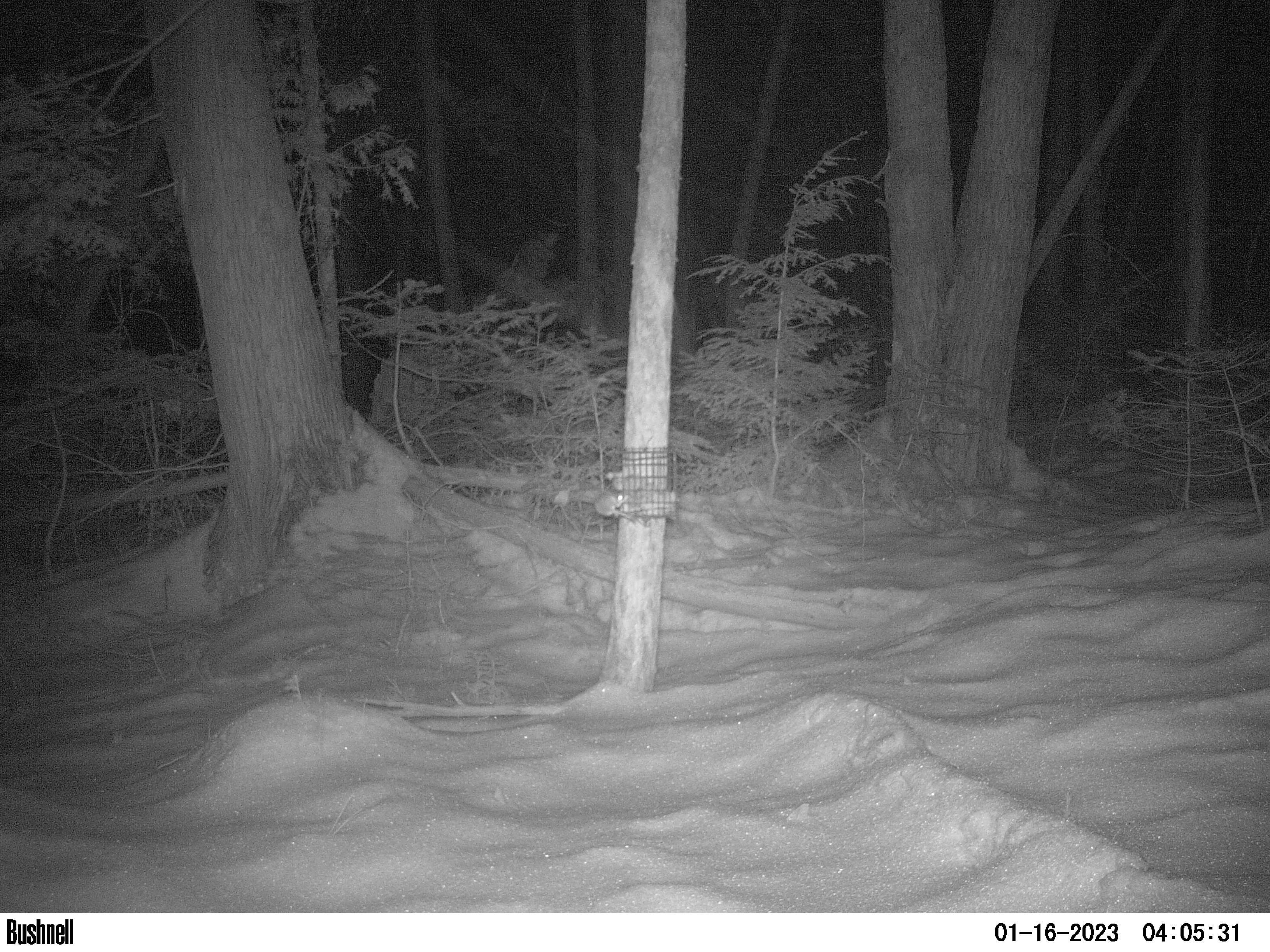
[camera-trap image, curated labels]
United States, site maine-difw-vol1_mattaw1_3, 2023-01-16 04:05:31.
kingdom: Animalia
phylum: Chordata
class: Mammalia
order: Rodentia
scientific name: Rodentia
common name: mouse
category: mouse sp.